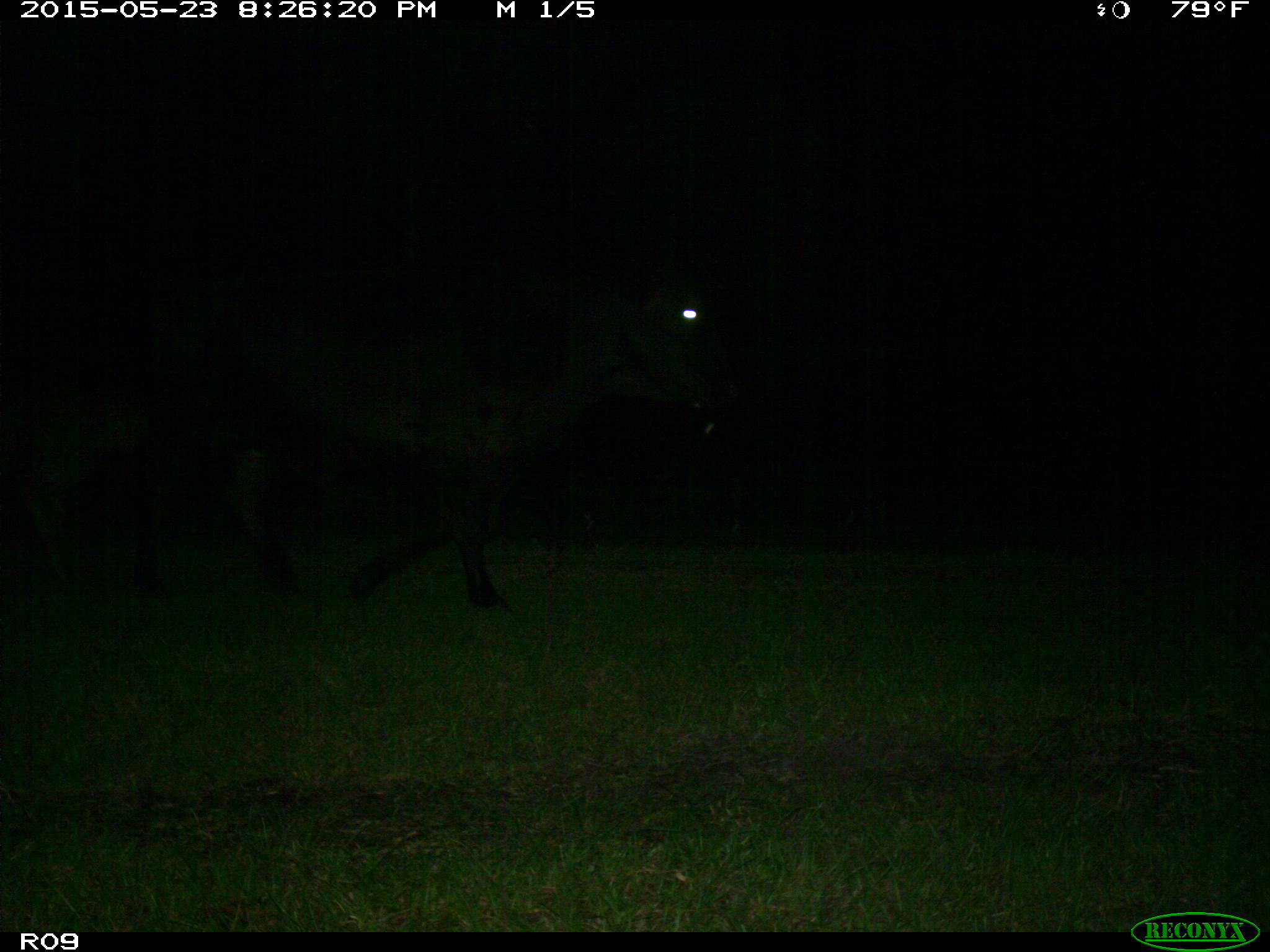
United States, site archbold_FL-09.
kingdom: Animalia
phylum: Chordata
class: Mammalia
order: Artiodactyla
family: Bovidae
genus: Bos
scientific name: Bos taurus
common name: domestic cow